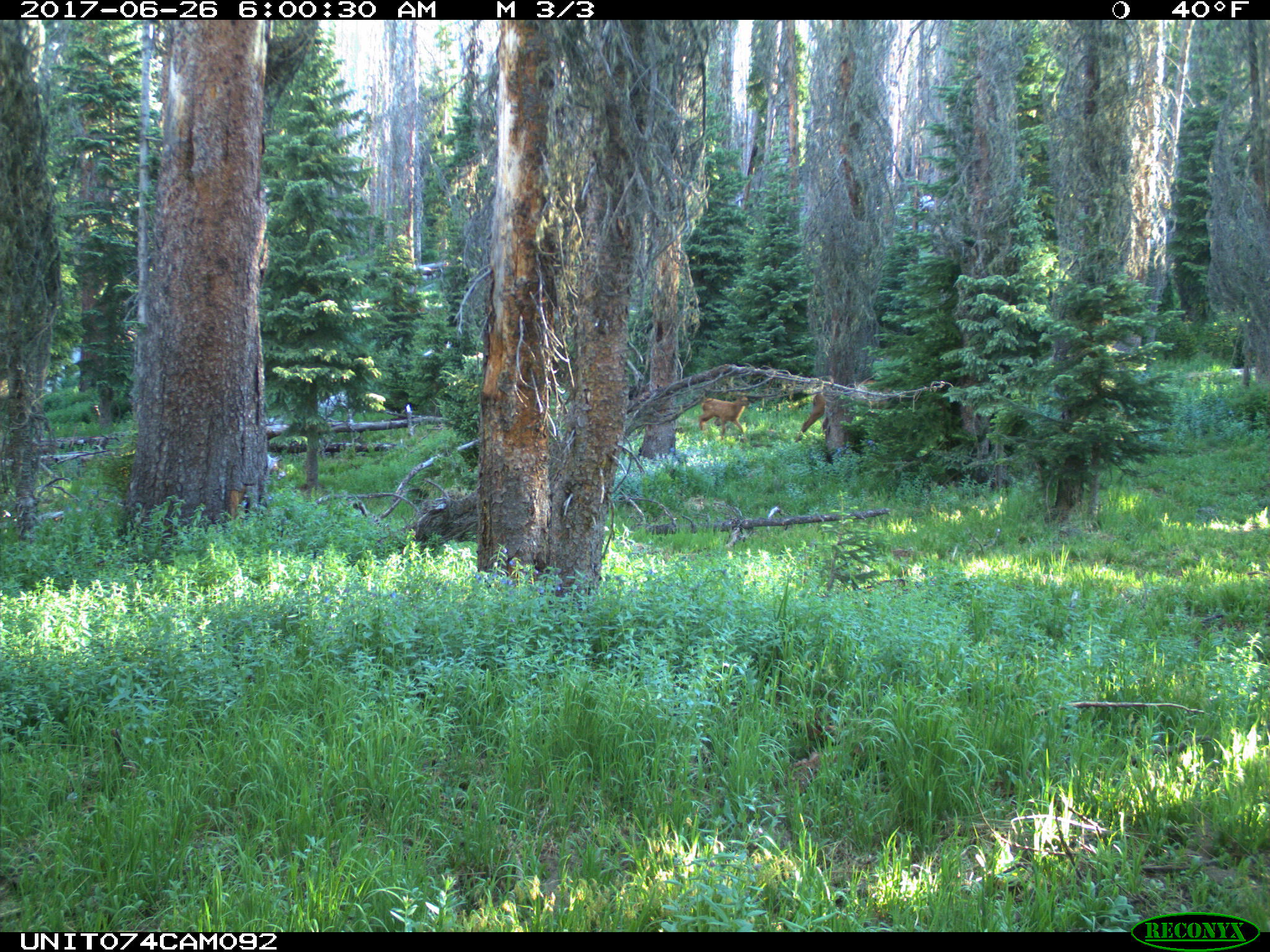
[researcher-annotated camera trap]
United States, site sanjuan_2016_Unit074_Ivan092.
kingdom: Animalia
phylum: Chordata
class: Mammalia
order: Artiodactyla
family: Cervidae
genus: Cervus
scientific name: Cervus elaphus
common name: red deer